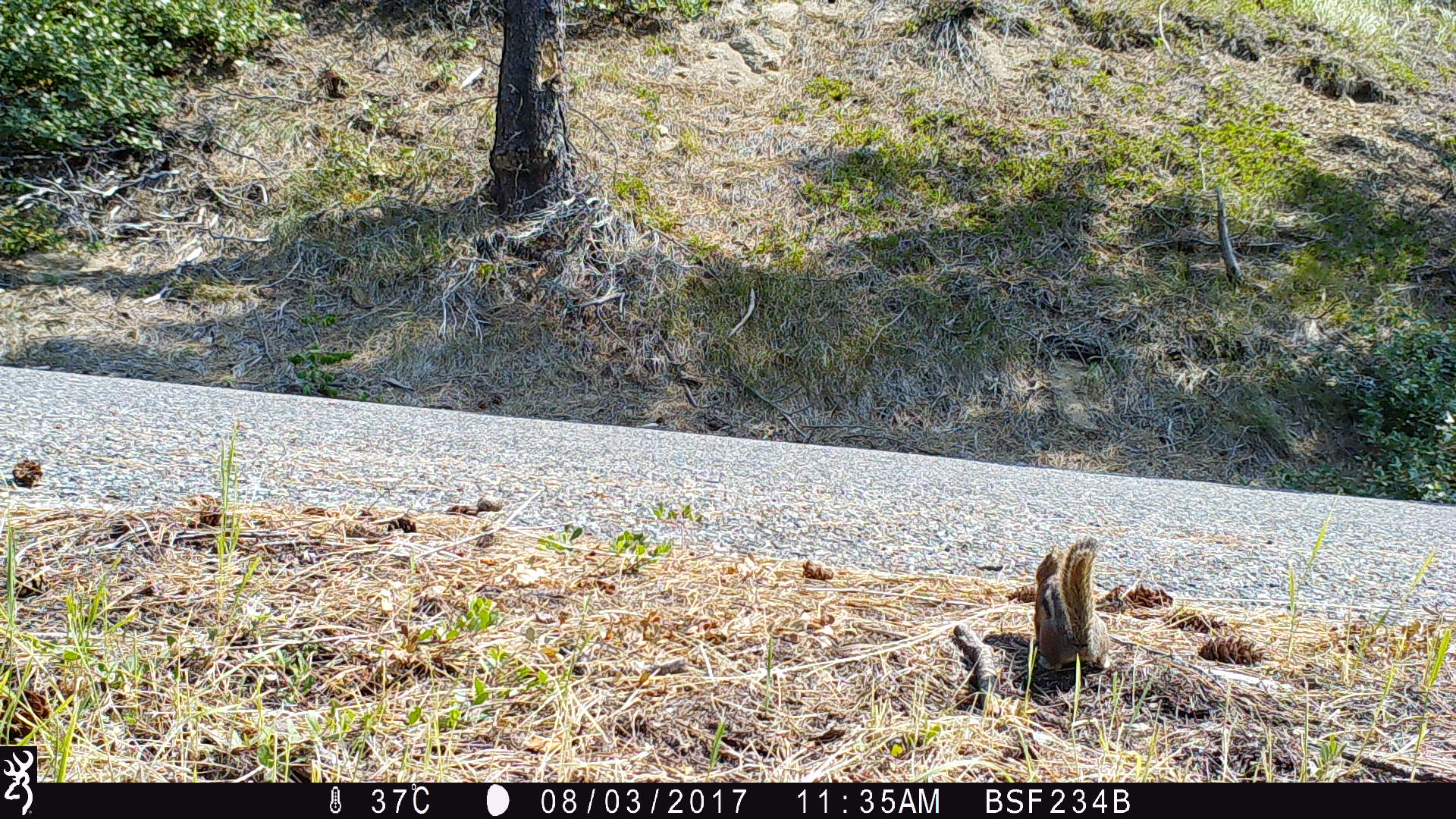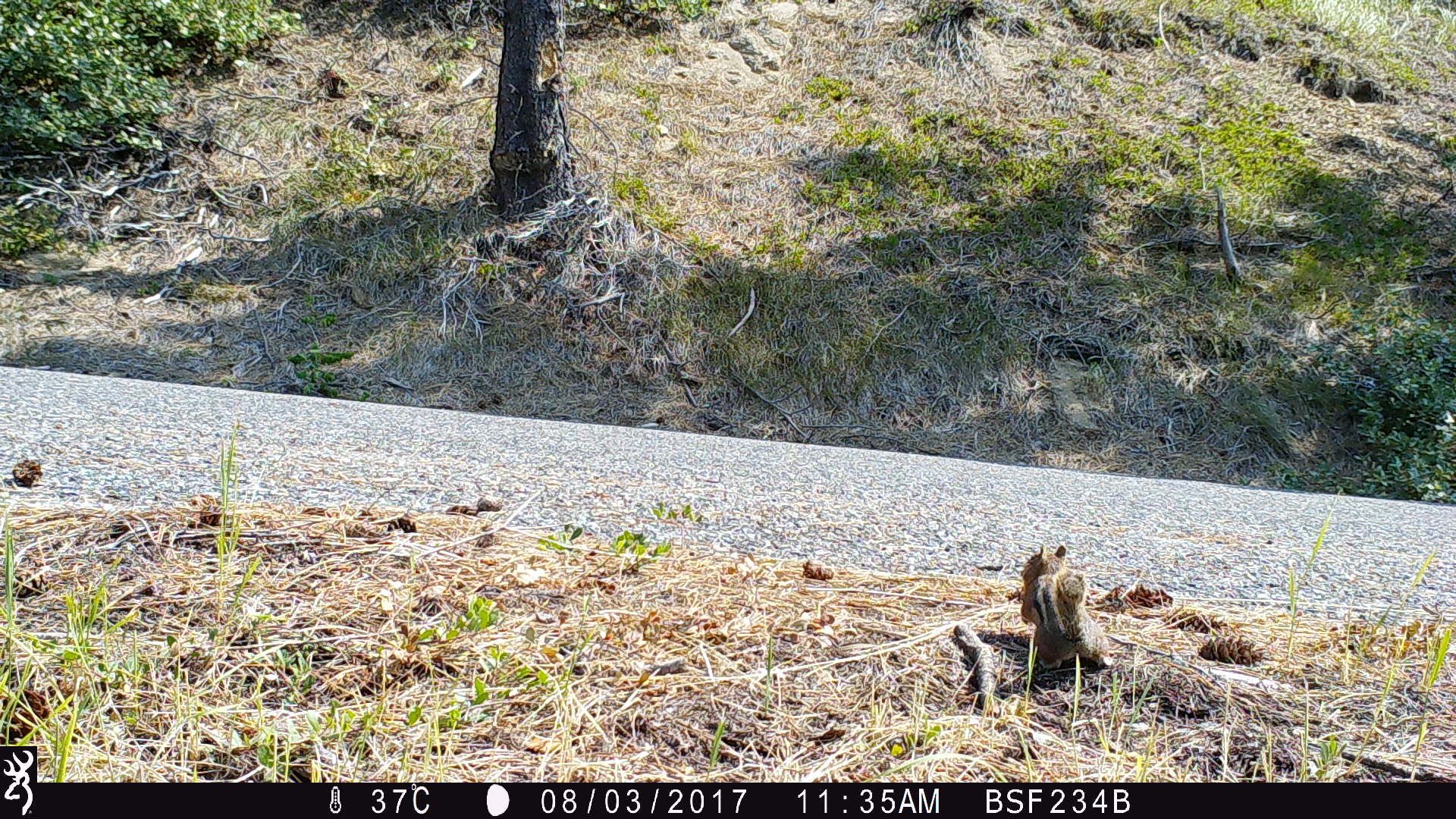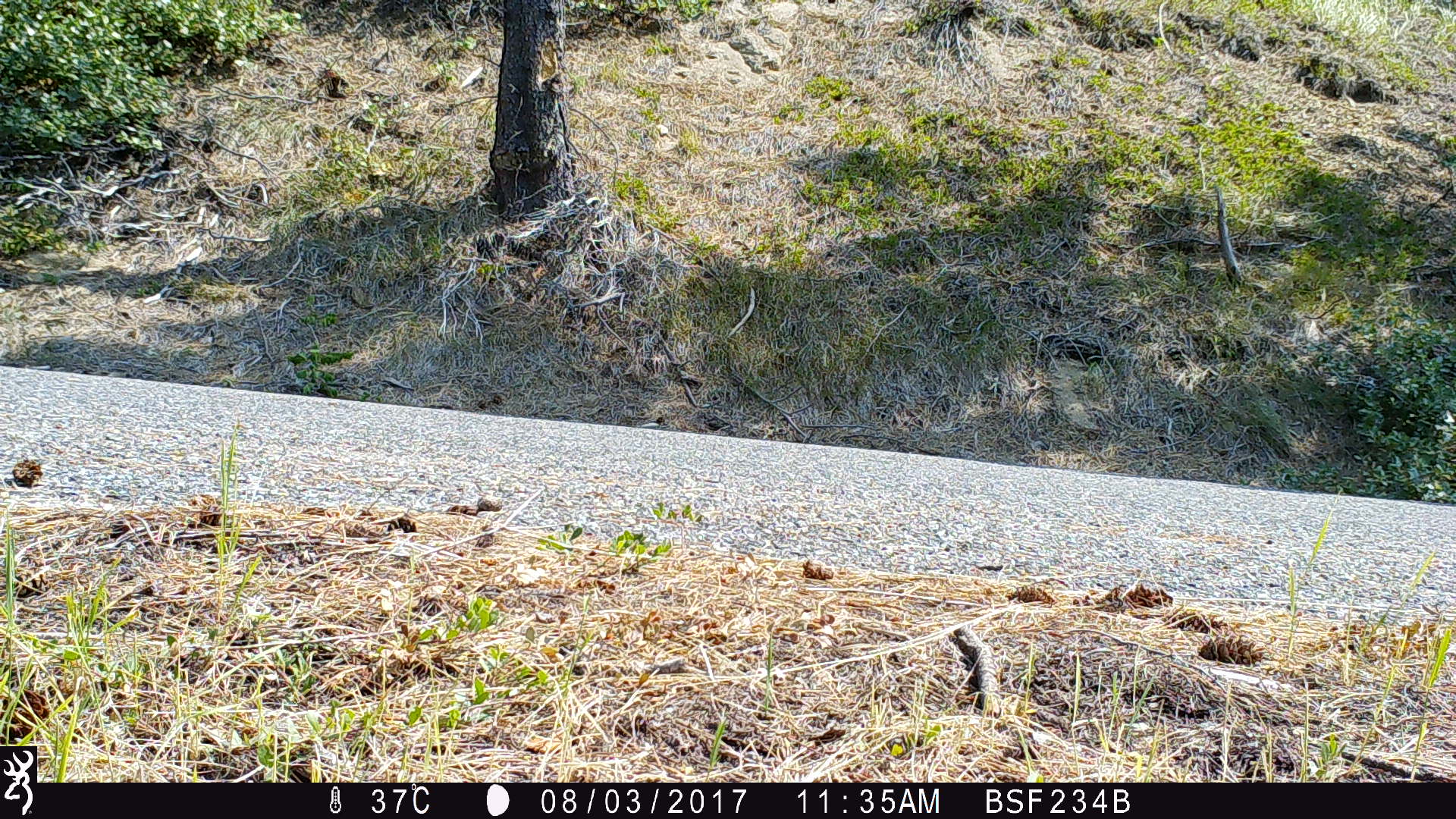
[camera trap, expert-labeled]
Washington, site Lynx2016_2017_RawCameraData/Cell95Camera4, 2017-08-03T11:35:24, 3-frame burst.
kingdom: Animalia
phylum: Chordata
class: Mammalia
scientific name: Mammalia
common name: small mammal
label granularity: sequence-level